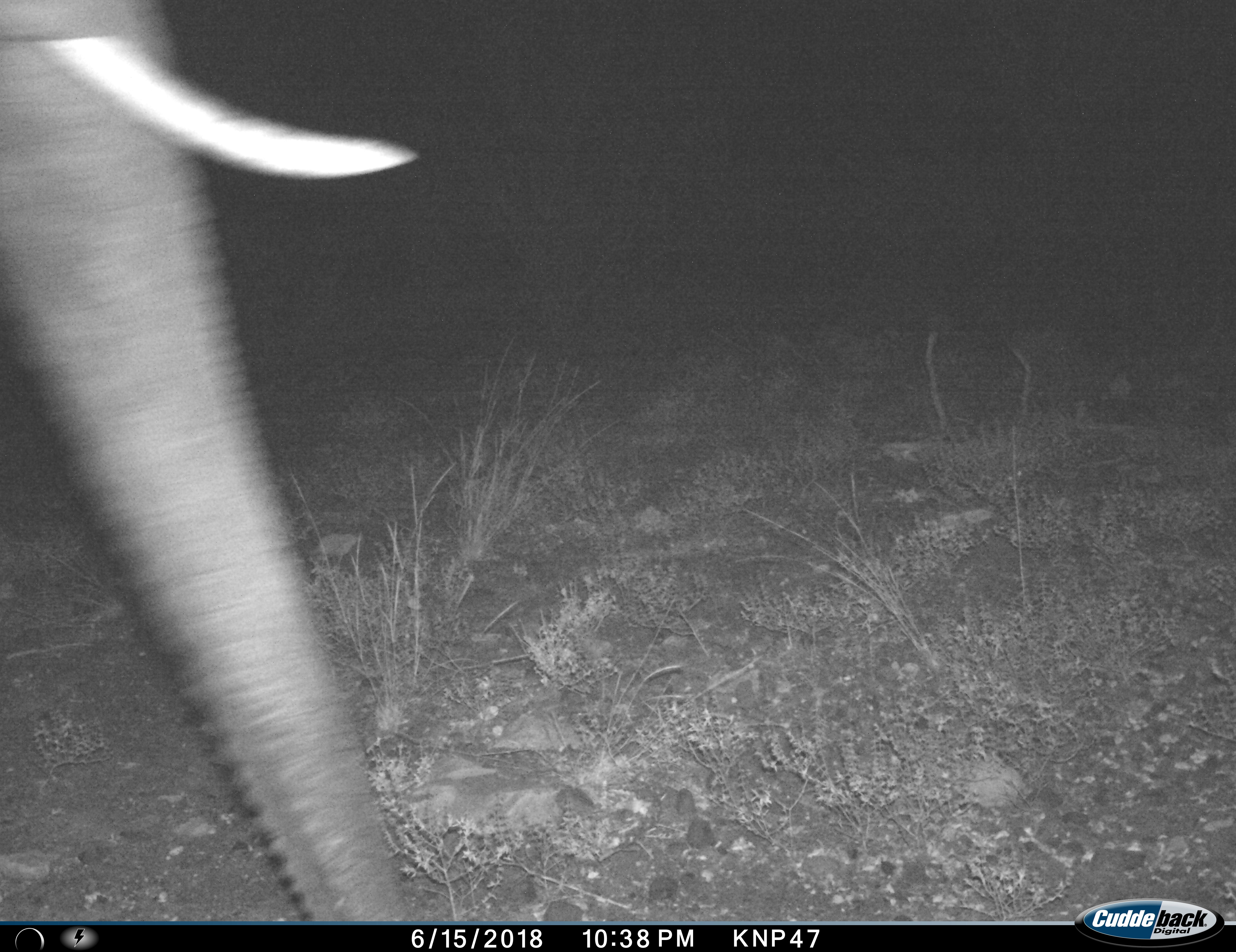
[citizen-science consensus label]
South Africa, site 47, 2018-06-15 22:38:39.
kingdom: Animalia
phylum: Chordata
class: Mammalia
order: Proboscidea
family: Elephantidae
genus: Loxodonta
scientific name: Loxodonta africana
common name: african bush elephant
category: elephant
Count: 1.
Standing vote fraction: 10%.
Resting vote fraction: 0%.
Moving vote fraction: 90%.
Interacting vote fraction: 0%.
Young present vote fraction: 0%.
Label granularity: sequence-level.